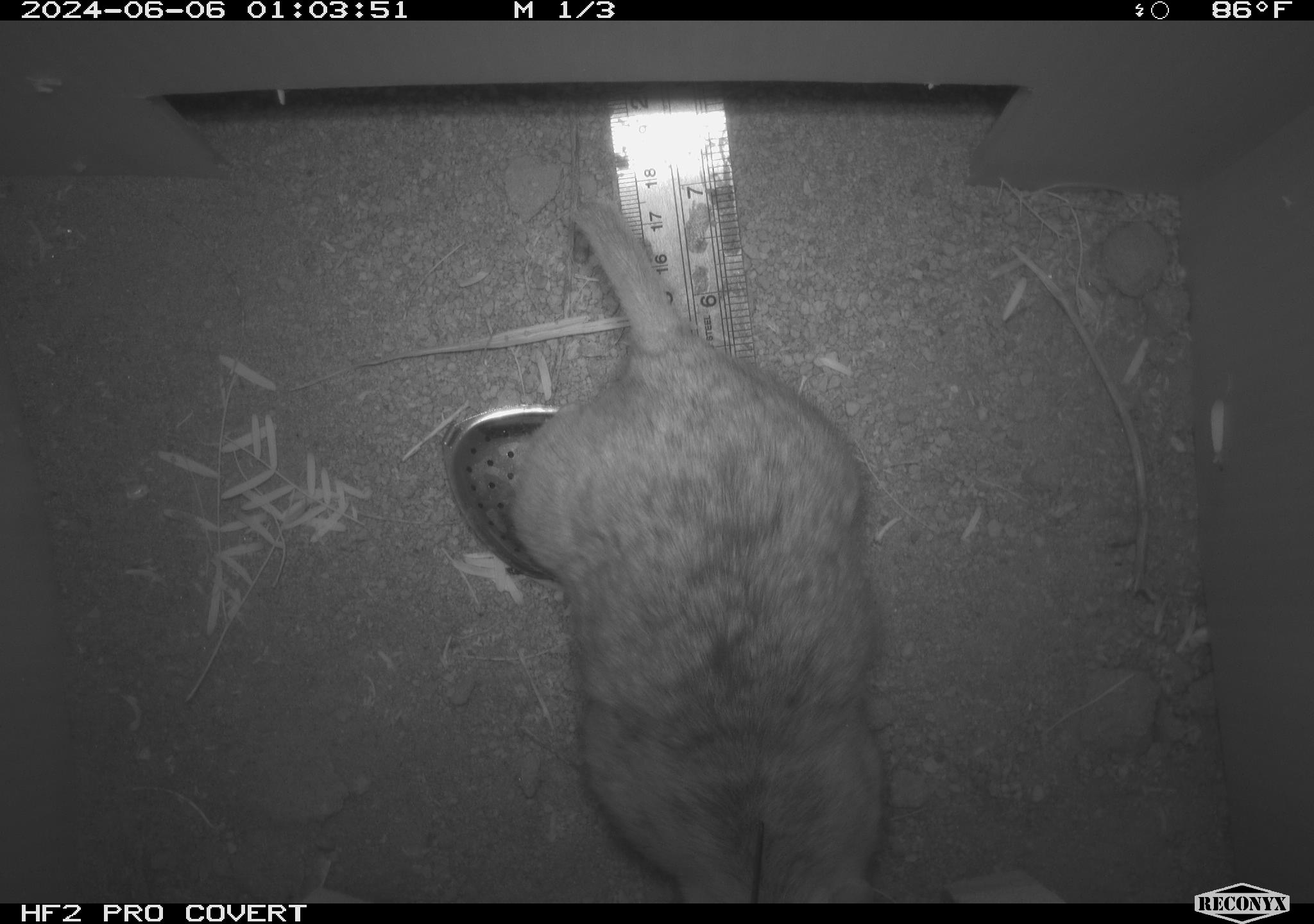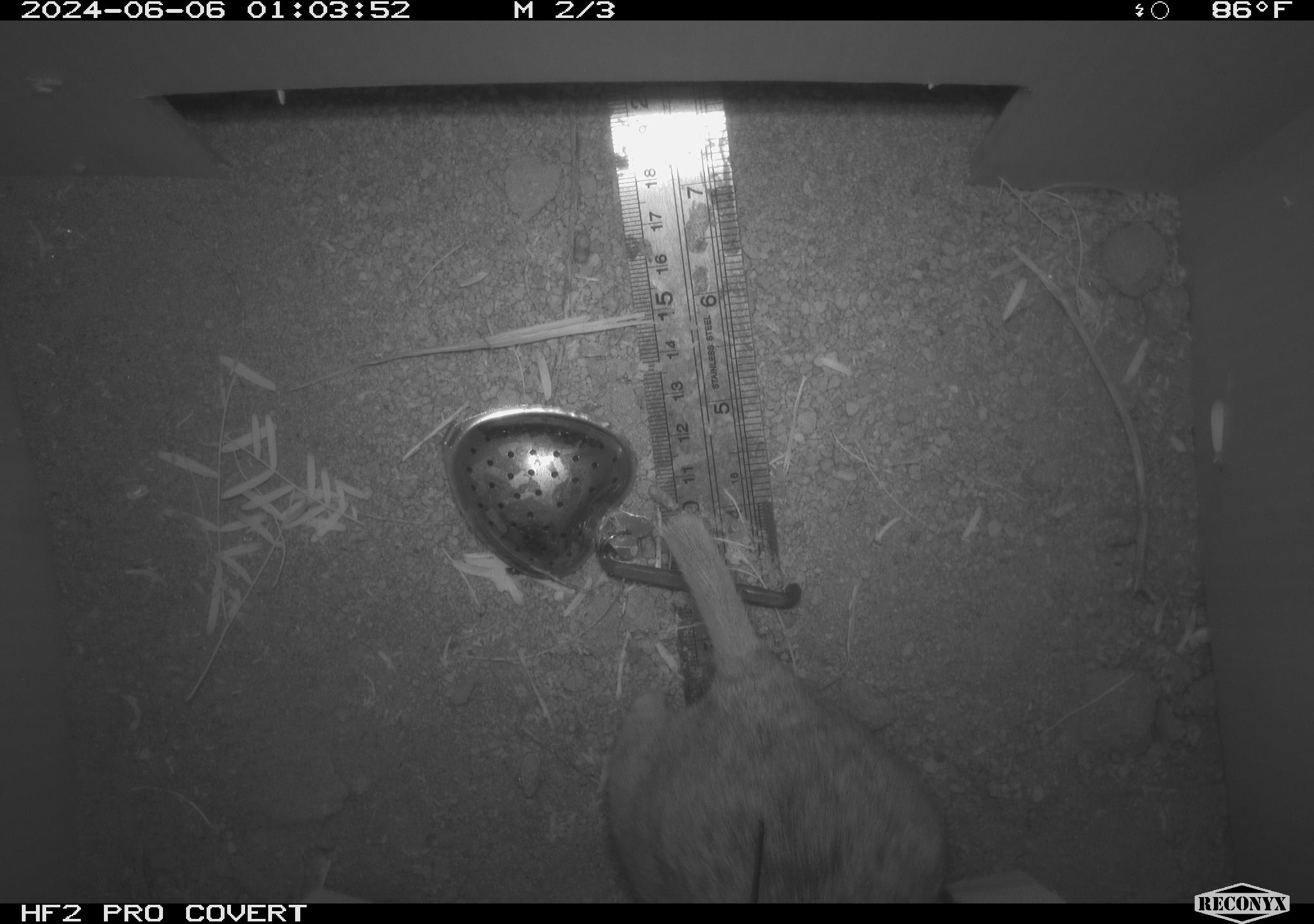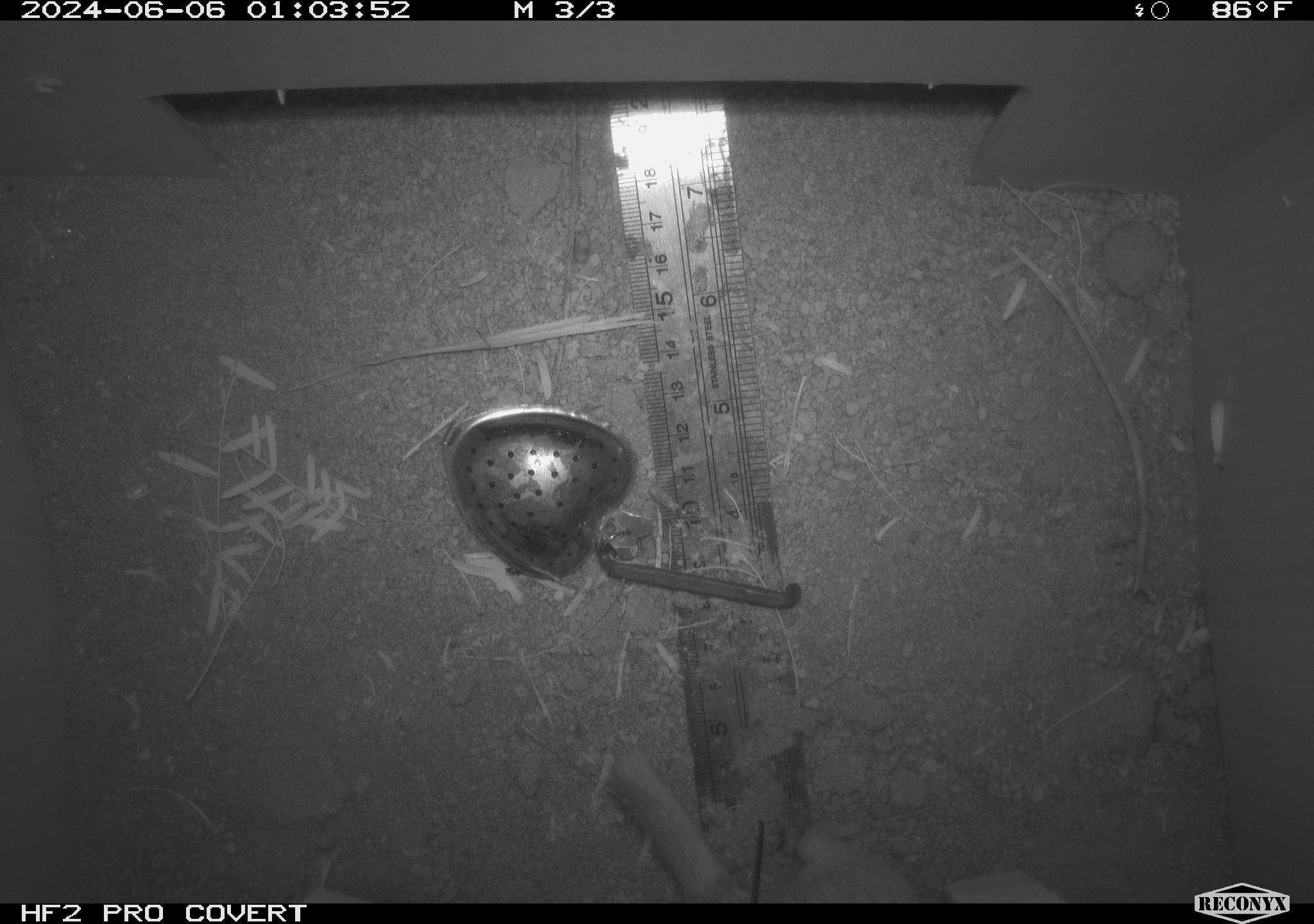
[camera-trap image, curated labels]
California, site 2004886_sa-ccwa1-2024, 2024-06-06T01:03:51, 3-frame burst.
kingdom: Animalia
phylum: Chordata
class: Mammalia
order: Rodentia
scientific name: Rodentia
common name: woodrat or rat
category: woodrat or rat species